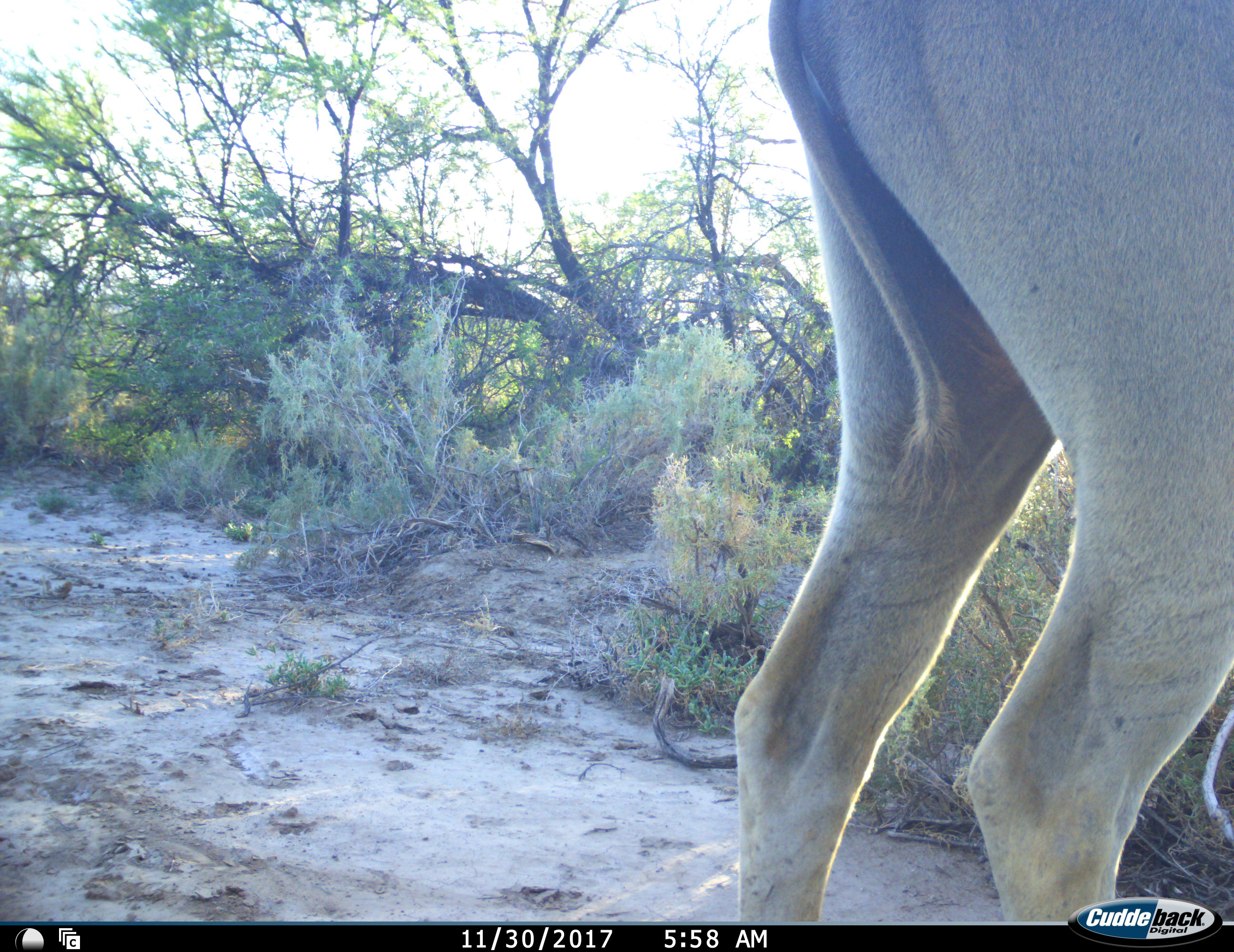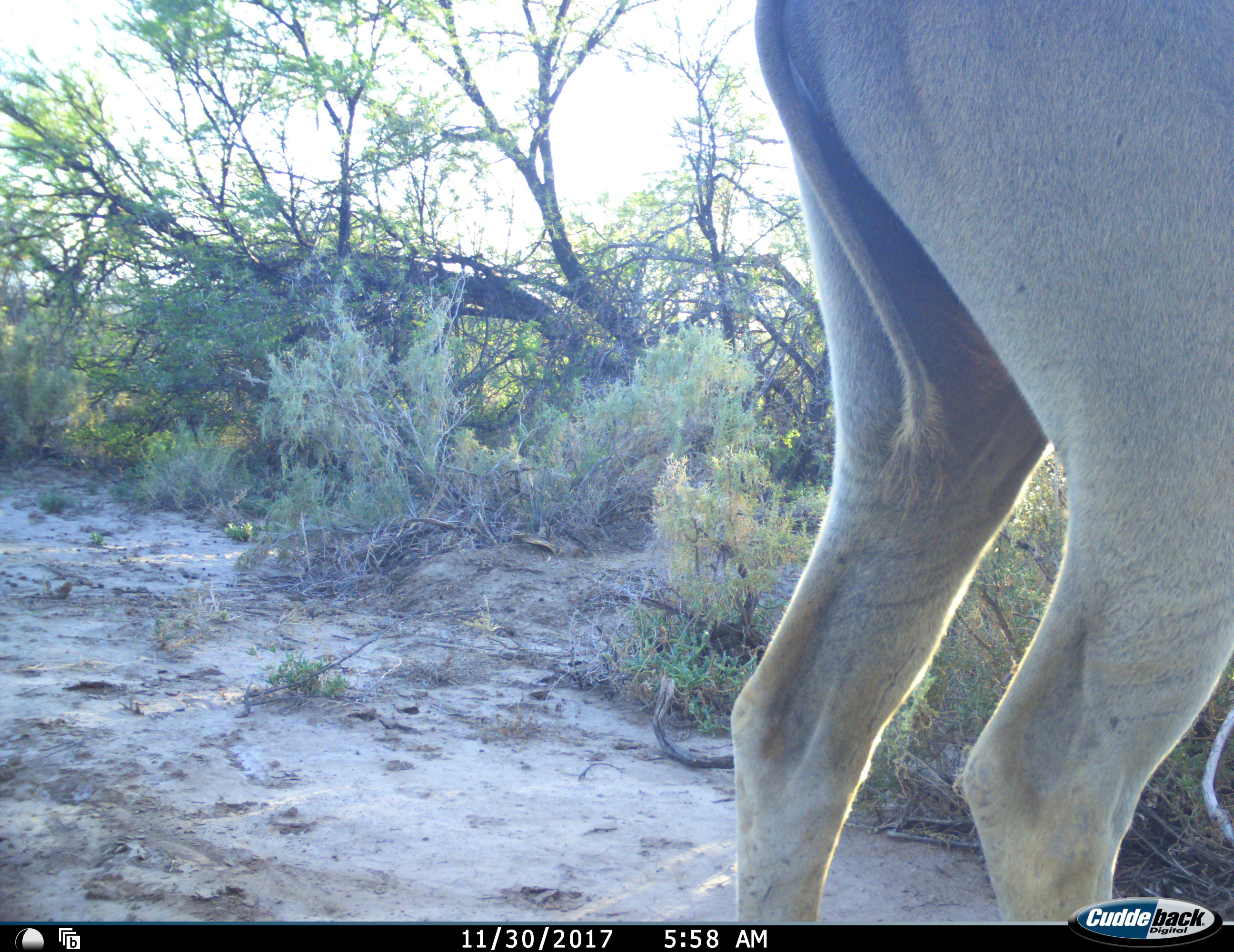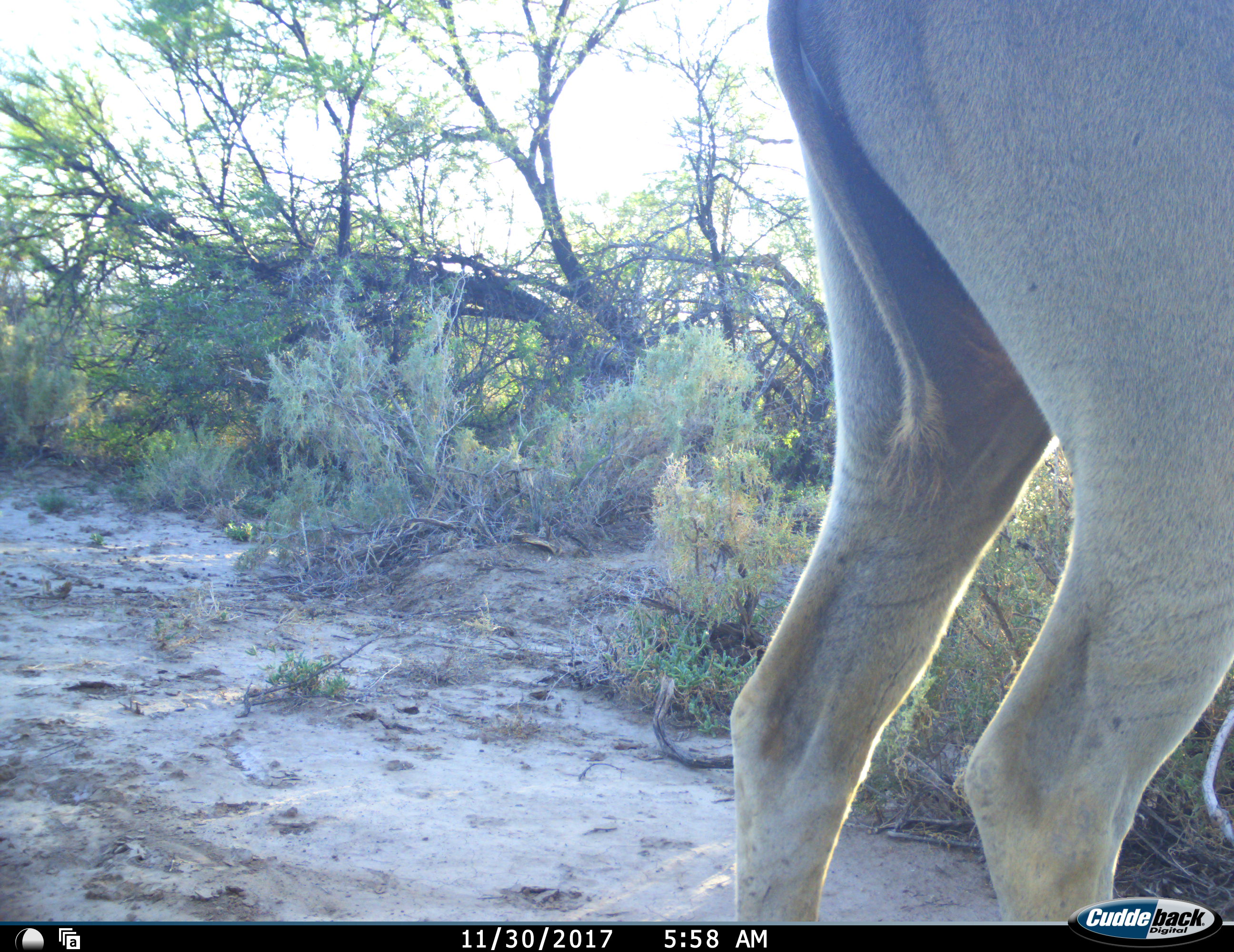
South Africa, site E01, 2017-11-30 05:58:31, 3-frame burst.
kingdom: Animalia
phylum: Chordata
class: Mammalia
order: Artiodactyla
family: Bovidae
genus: Tragelaphus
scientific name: Tragelaphus oryx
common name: eland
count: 1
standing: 100%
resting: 0%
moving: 0%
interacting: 0%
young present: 0%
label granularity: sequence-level